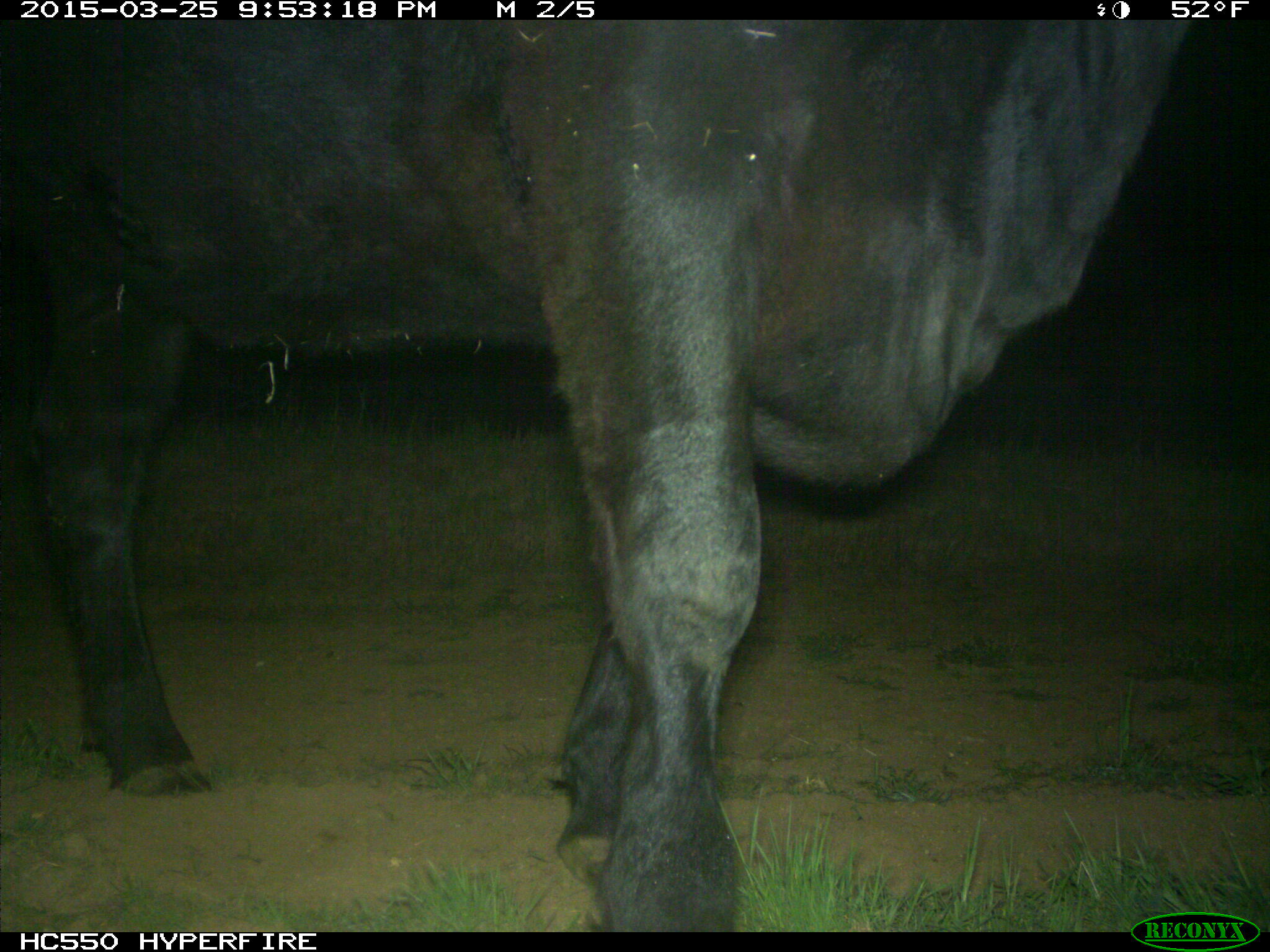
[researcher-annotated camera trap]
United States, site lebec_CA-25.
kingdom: Animalia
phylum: Chordata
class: Mammalia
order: Artiodactyla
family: Bovidae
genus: Bos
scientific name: Bos taurus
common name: domestic cow